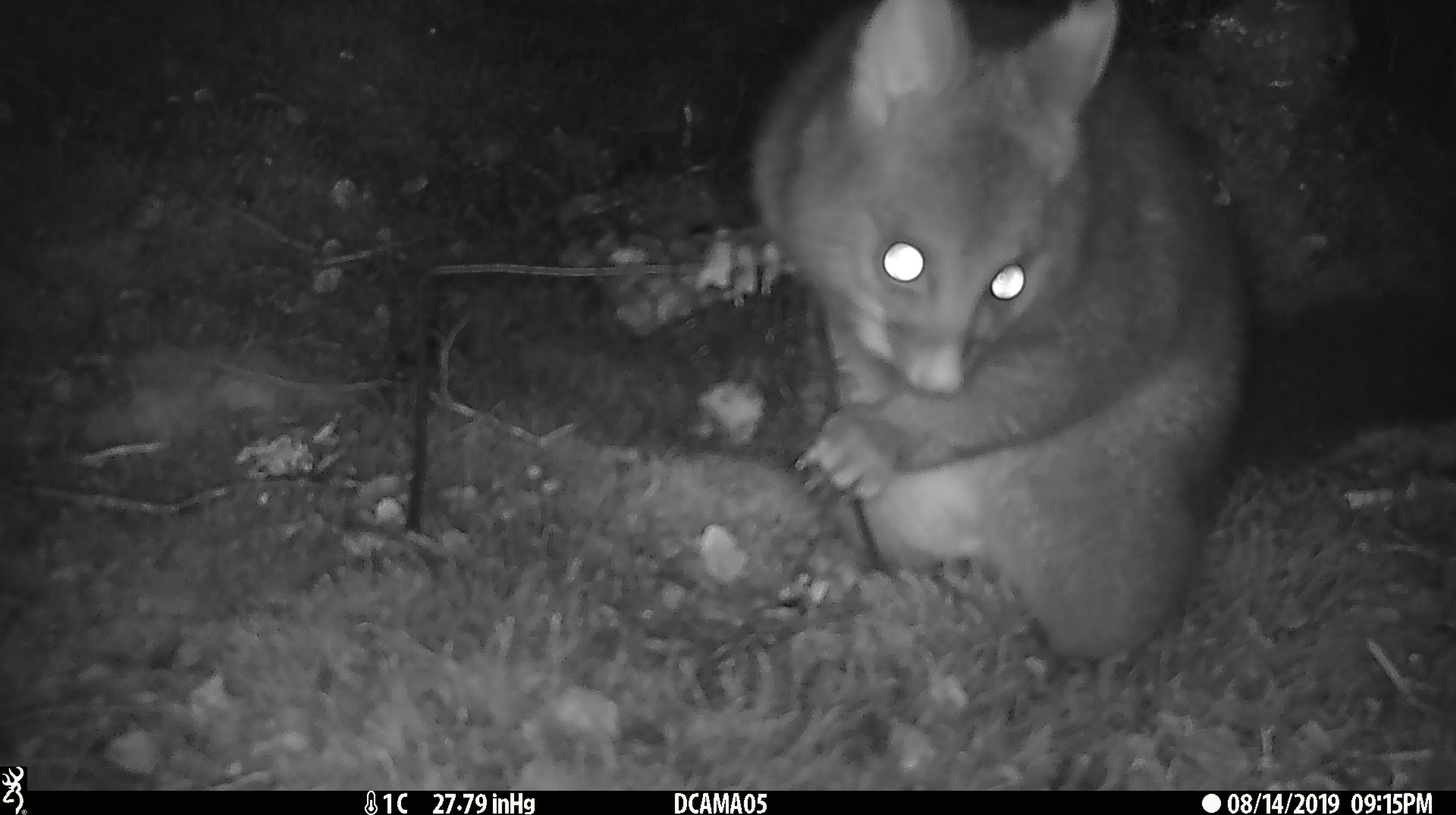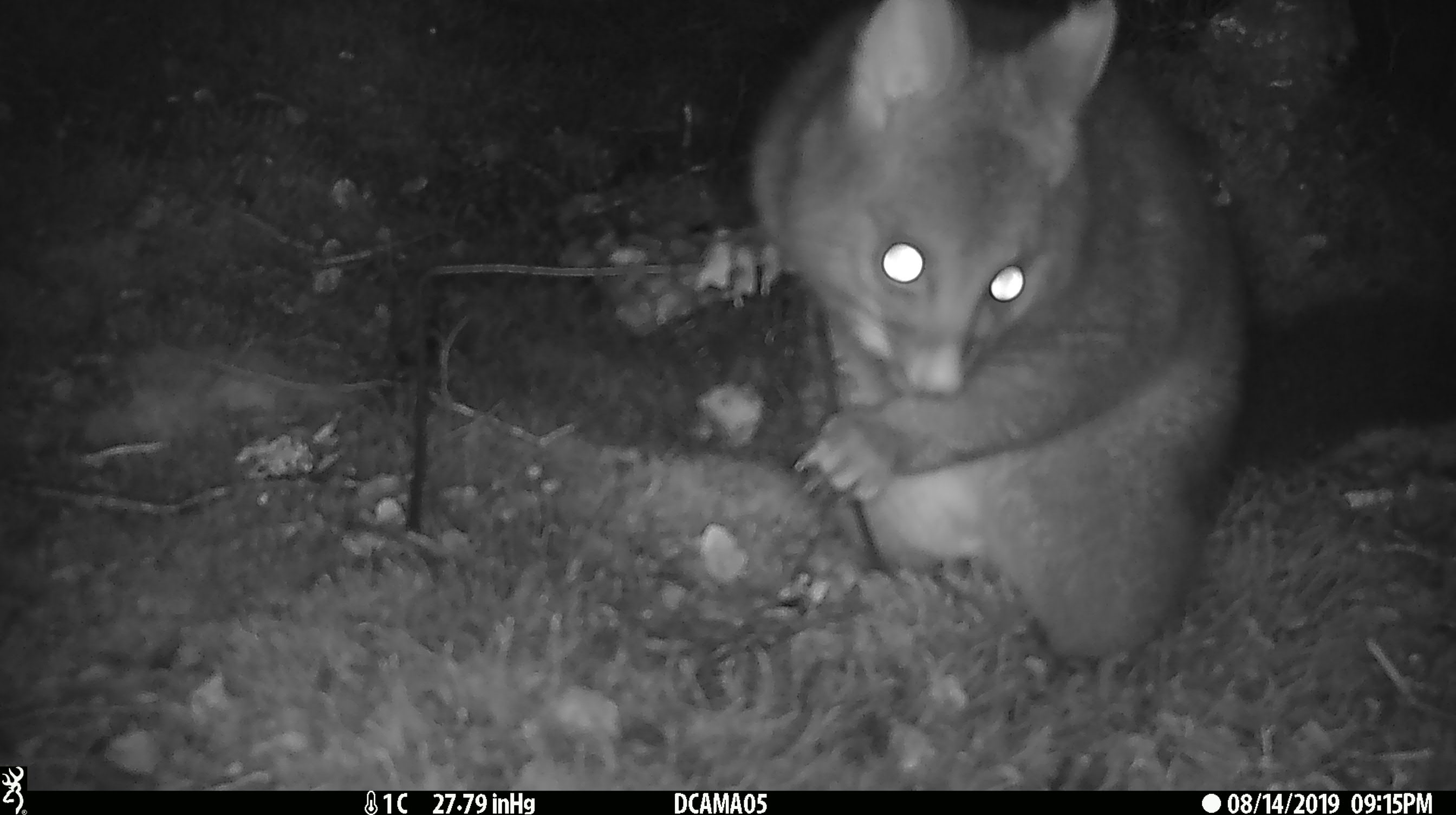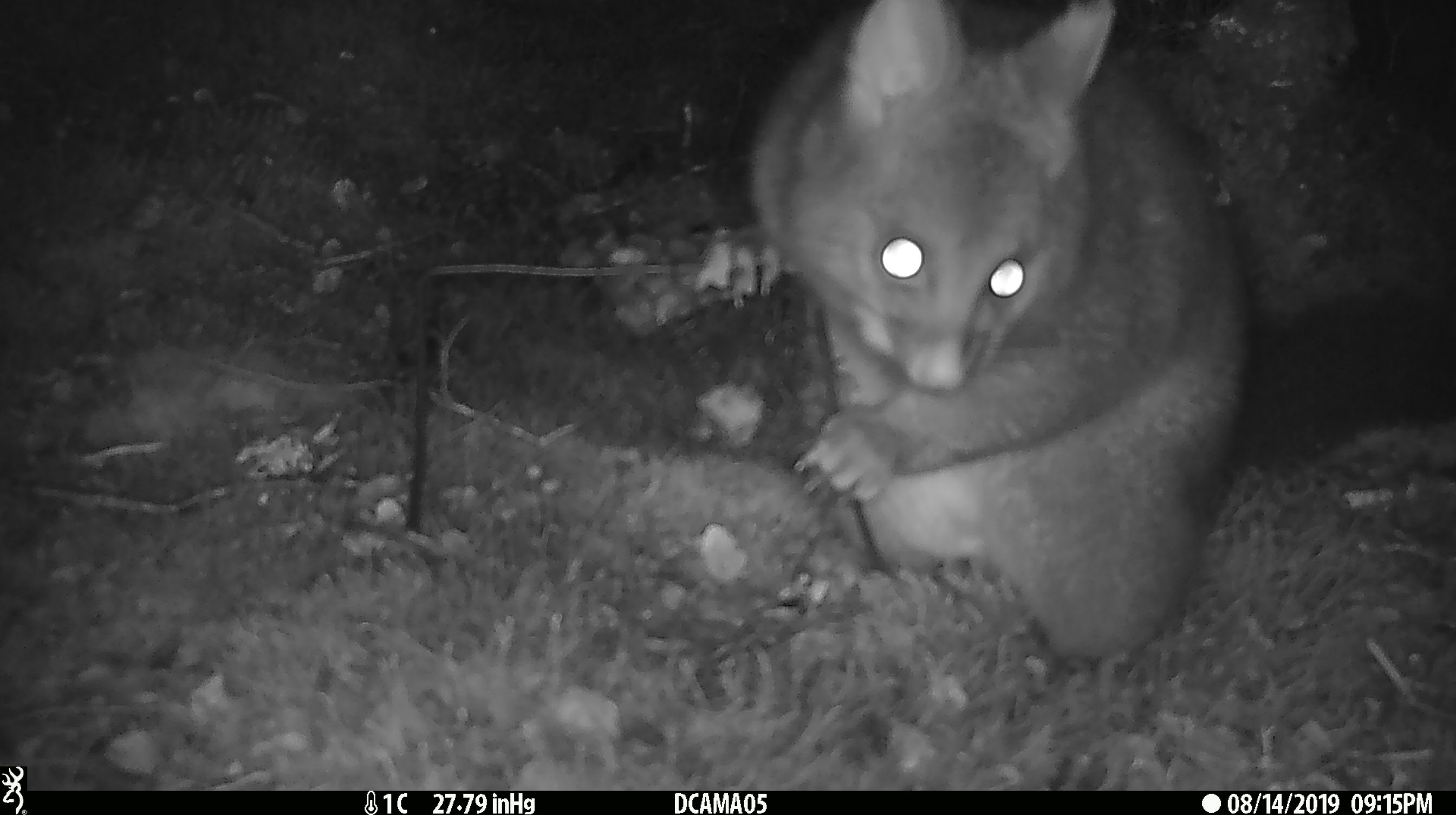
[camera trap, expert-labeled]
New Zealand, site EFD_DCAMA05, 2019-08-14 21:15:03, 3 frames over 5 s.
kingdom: Animalia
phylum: Chordata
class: Mammalia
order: Diprotodontia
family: Phalangeridae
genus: Trichosurus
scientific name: Trichosurus vulpecula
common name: common brushtail possum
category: possum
Possum (common brushtail possum) (Trichosurus vulpecula).